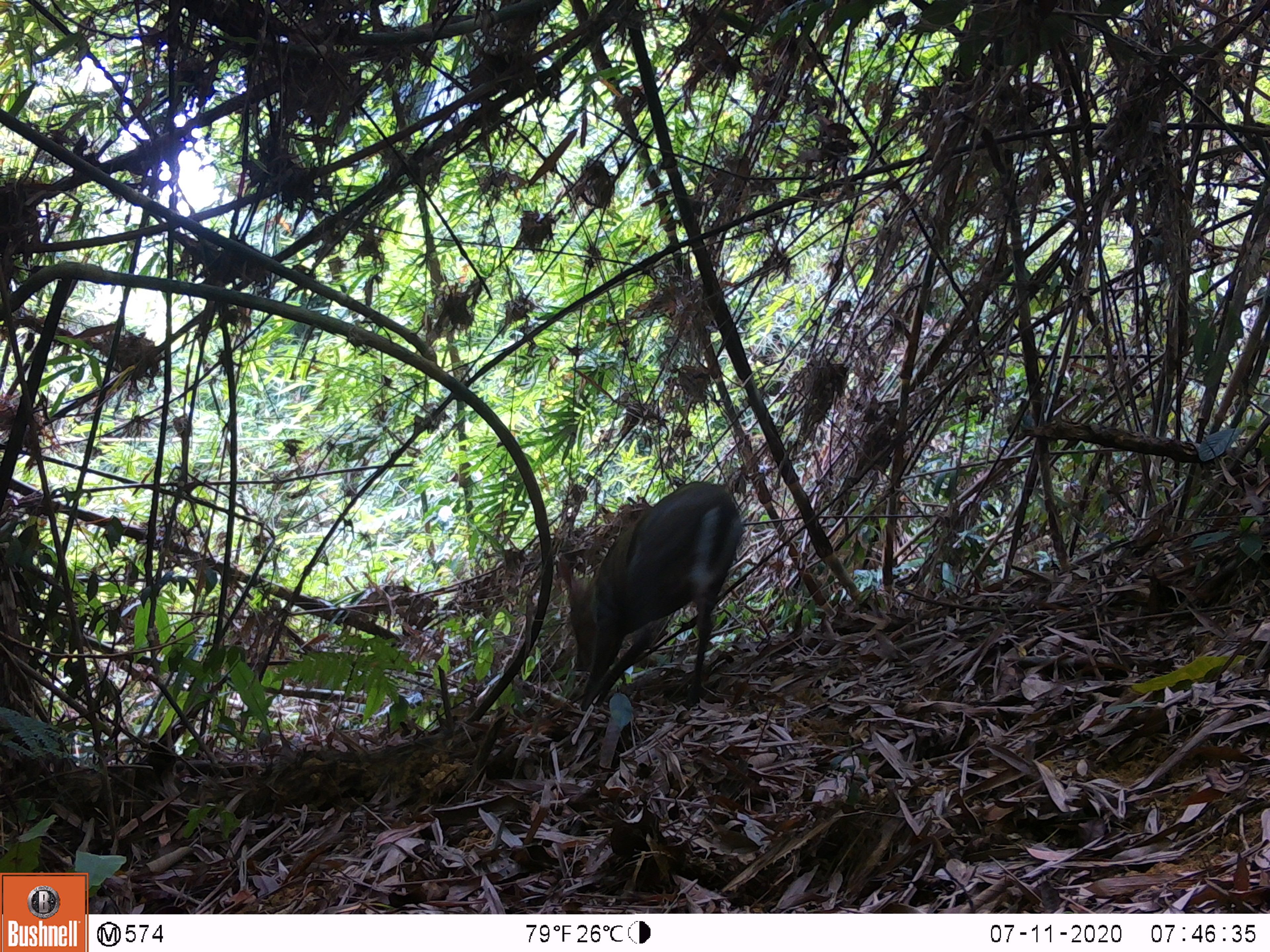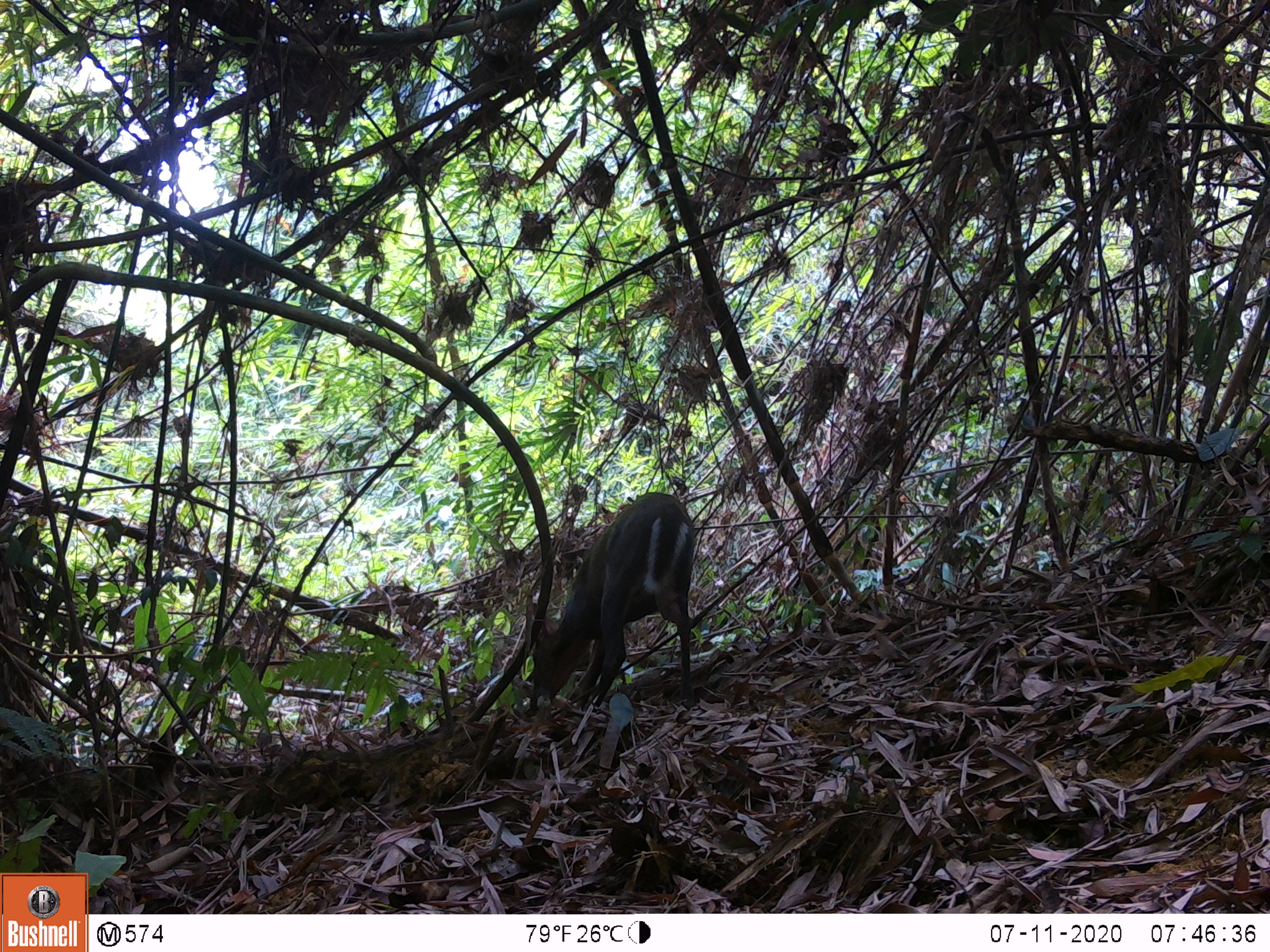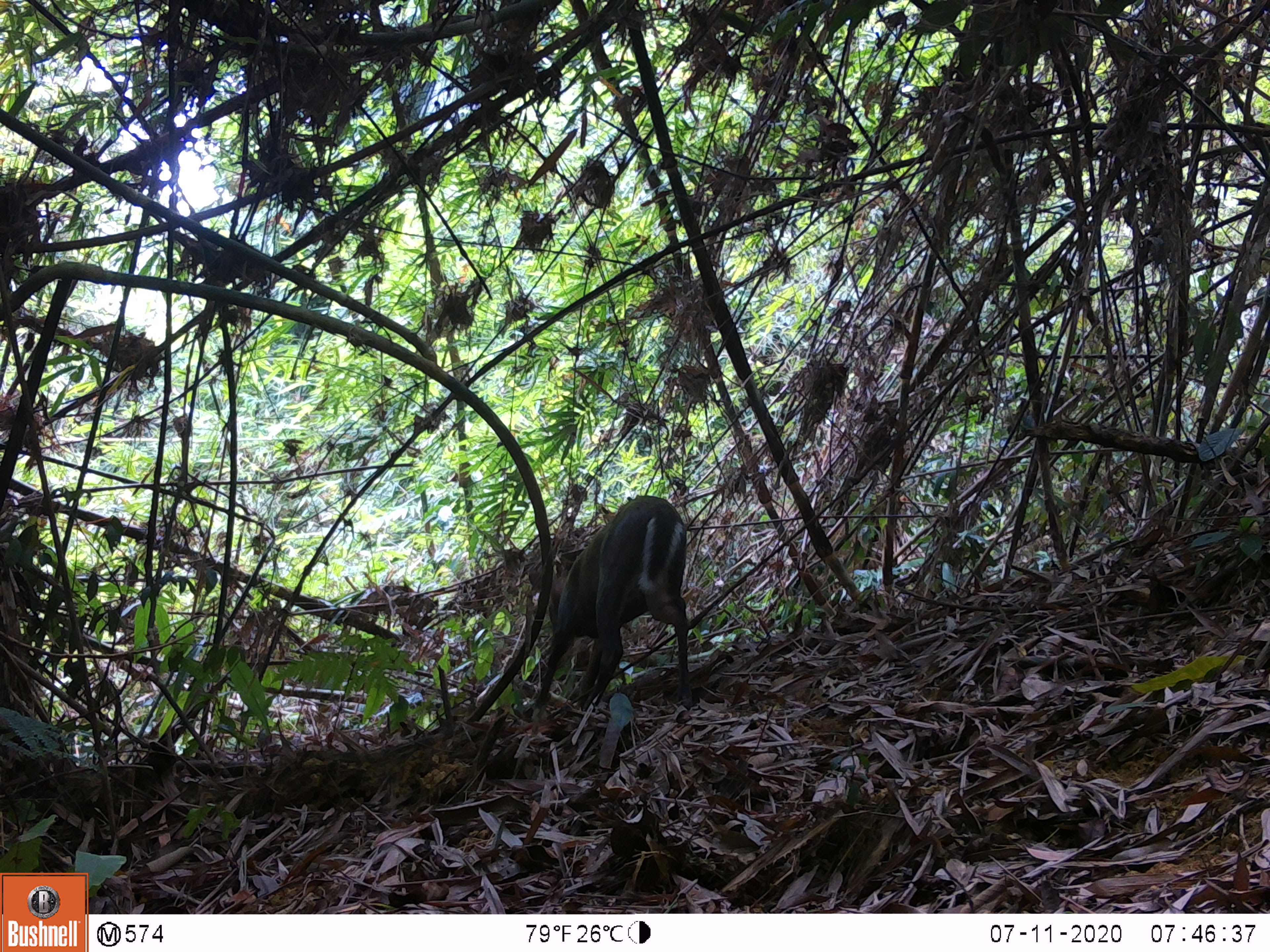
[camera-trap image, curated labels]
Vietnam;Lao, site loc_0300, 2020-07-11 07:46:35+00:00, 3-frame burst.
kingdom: Animalia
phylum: Chordata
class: Mammalia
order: Artiodactyla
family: Cervidae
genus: Muntiacus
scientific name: Muntiacus rooseveltorum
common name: roosevelt's muntjac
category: roosevelts muntjac group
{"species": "roosevelts muntjac group (roosevelt's muntjac) (Muntiacus rooseveltorum)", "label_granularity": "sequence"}